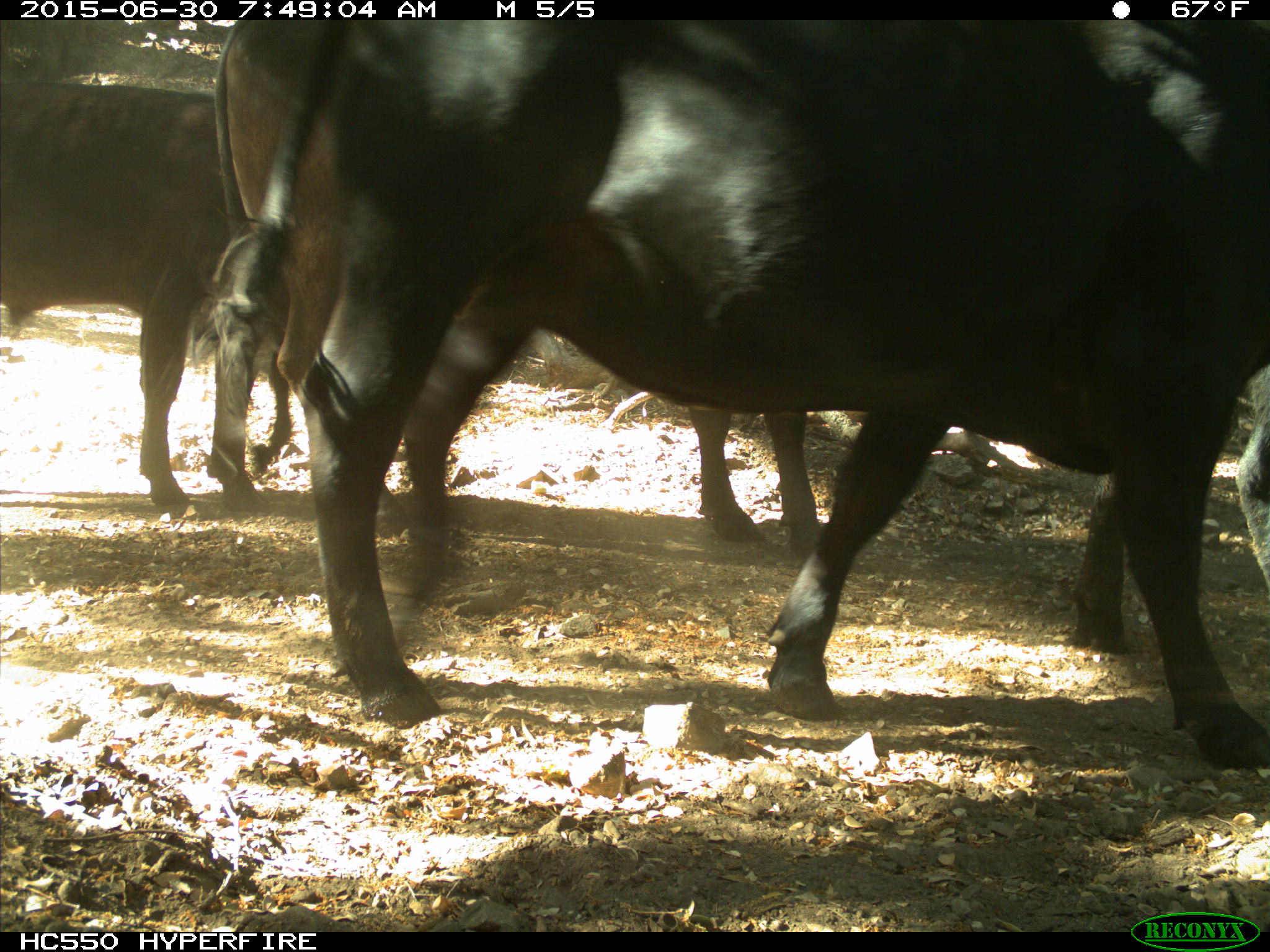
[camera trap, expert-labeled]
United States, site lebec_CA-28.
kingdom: Animalia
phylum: Chordata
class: Mammalia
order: Artiodactyla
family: Bovidae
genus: Bos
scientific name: Bos taurus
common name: domestic cow